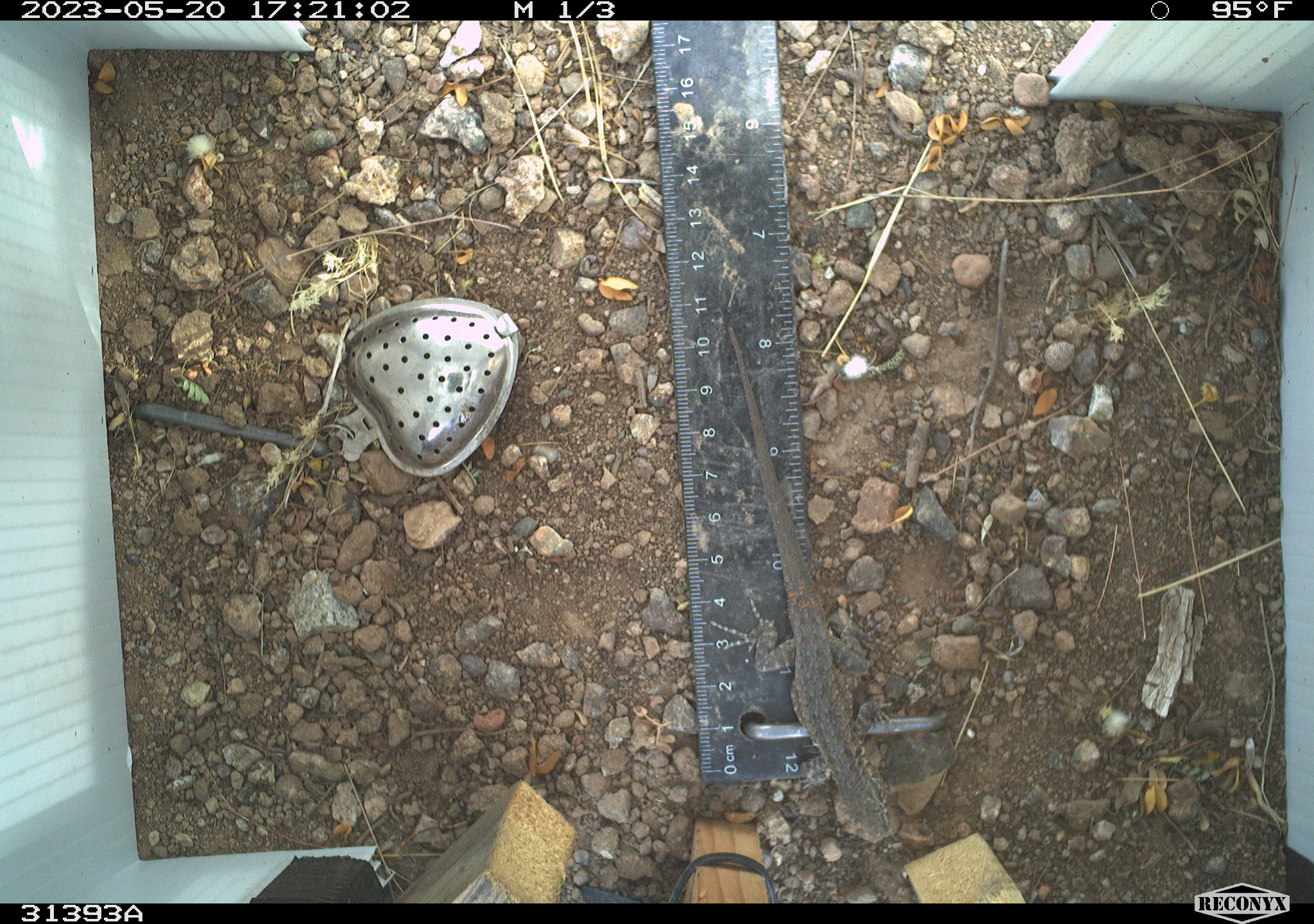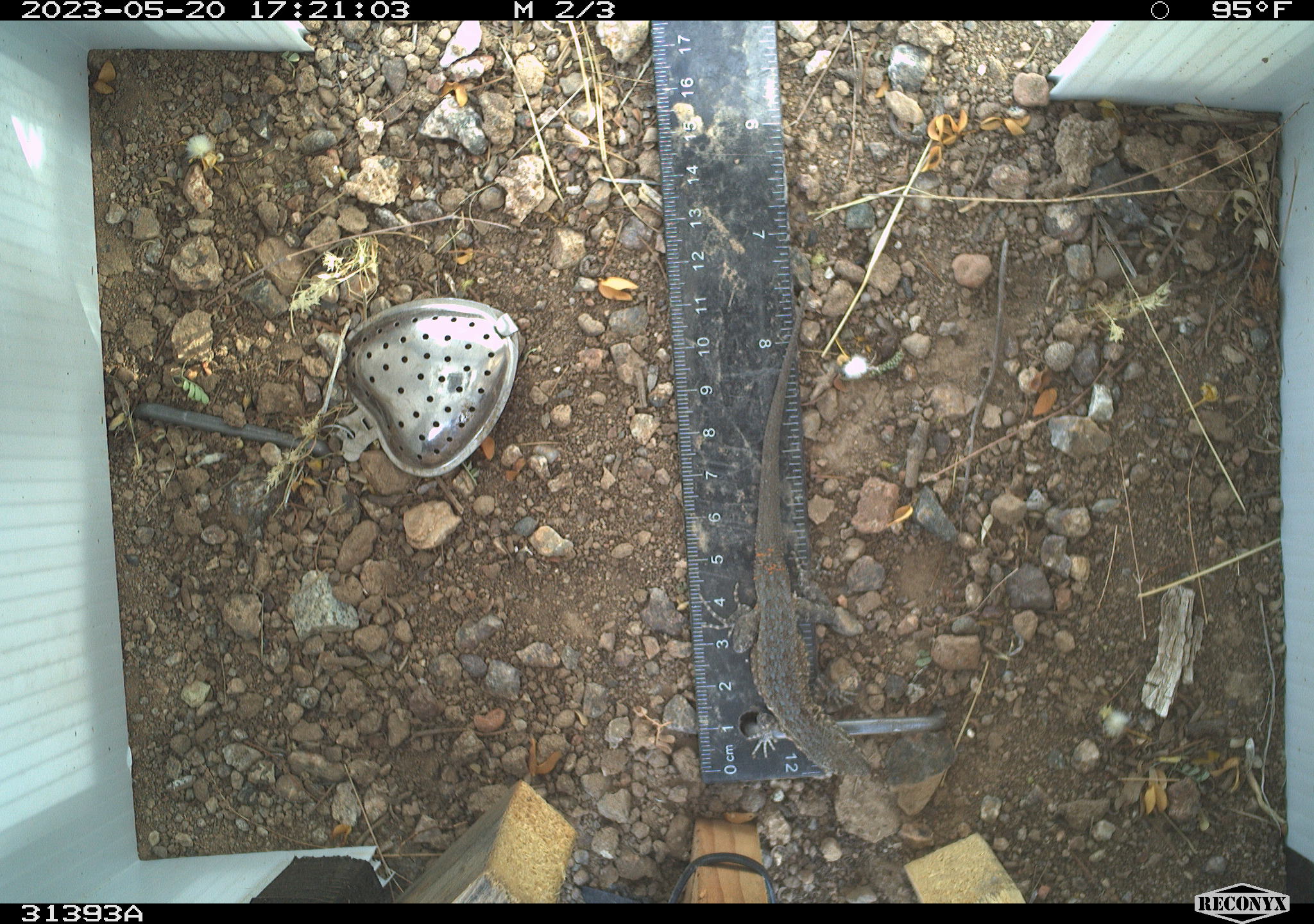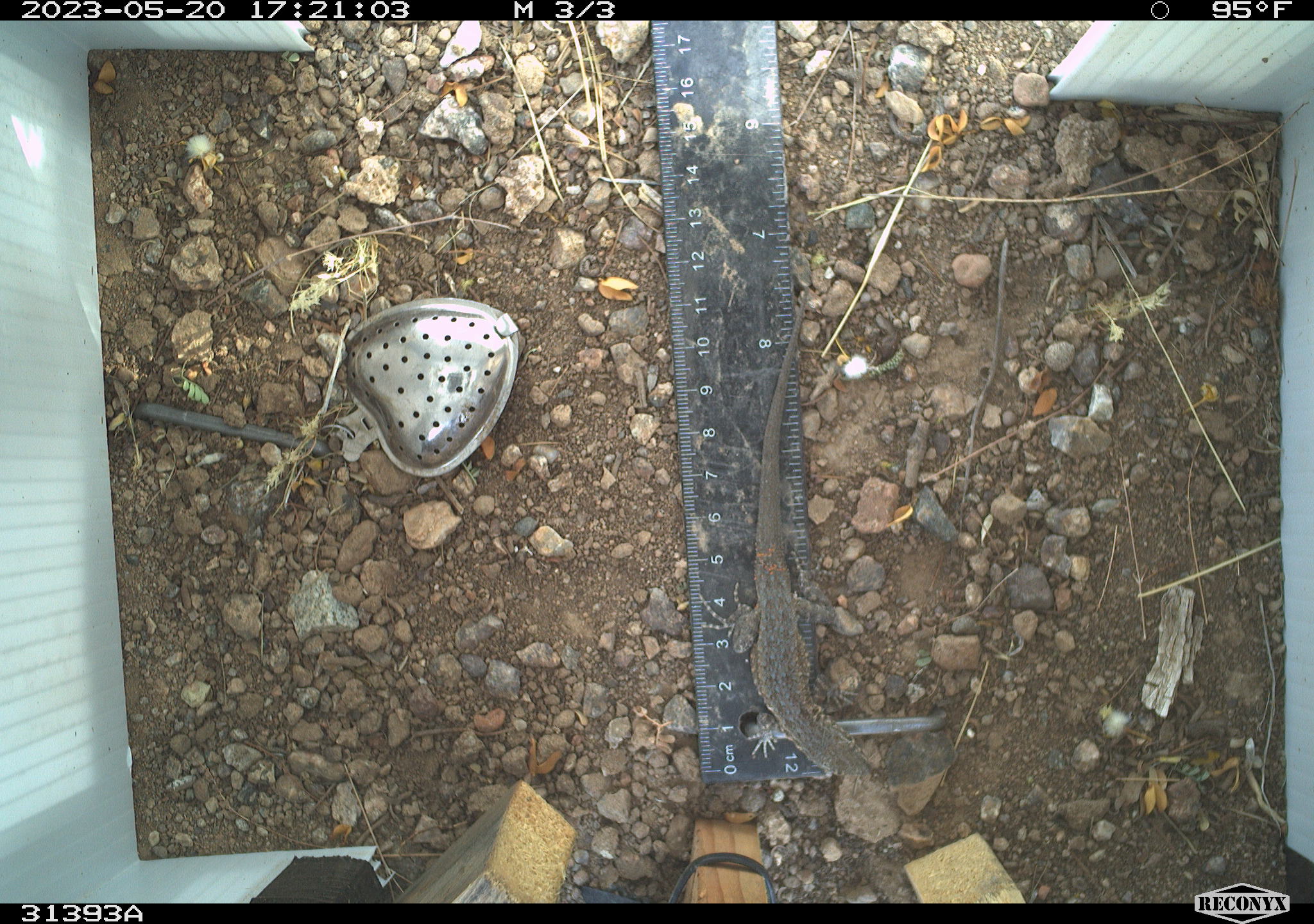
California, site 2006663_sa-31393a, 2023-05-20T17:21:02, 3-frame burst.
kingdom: Animalia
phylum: Chordata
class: Reptilia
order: Squamata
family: Phrynosomatidae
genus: Uta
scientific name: Uta stansburiana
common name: common side-blotched lizard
Common side-blotched lizard (Uta stansburiana).